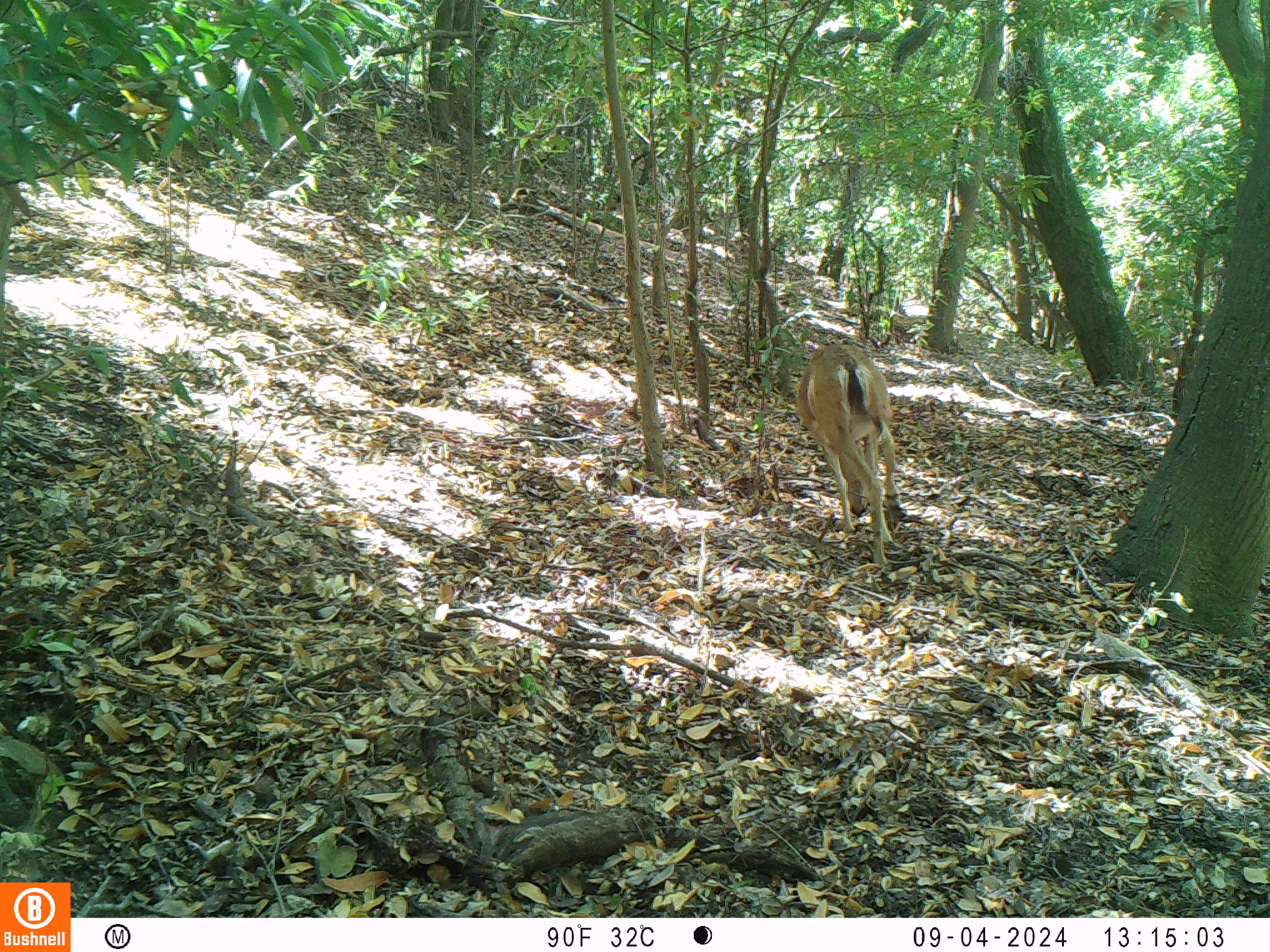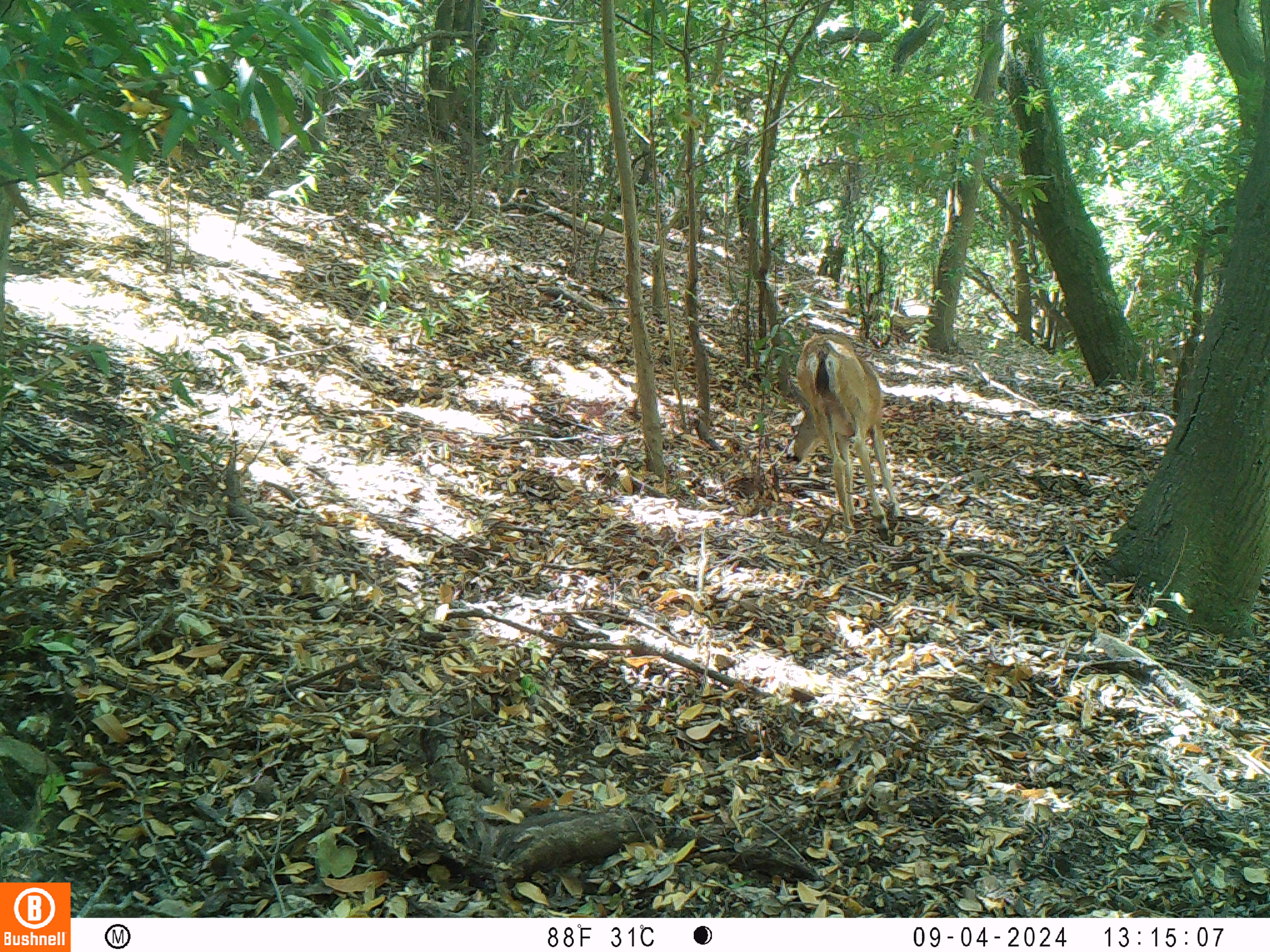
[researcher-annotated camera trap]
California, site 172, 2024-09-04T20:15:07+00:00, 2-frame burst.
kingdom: Animalia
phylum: Chordata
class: Mammalia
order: Artiodactyla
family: Cervidae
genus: Odocoileus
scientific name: Odocoileus hemionus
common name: mule deer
Mule deer (Odocoileus hemionus).